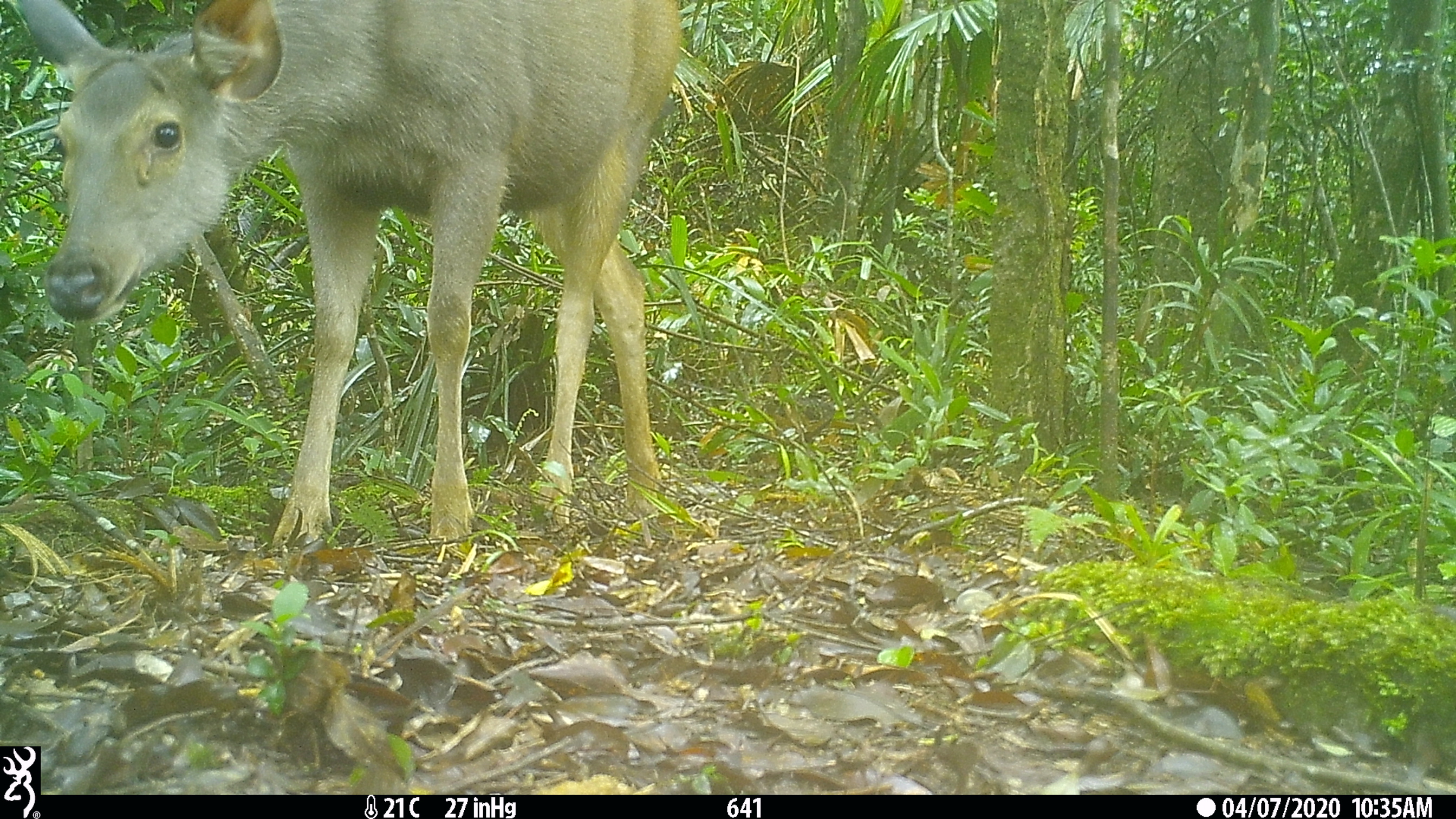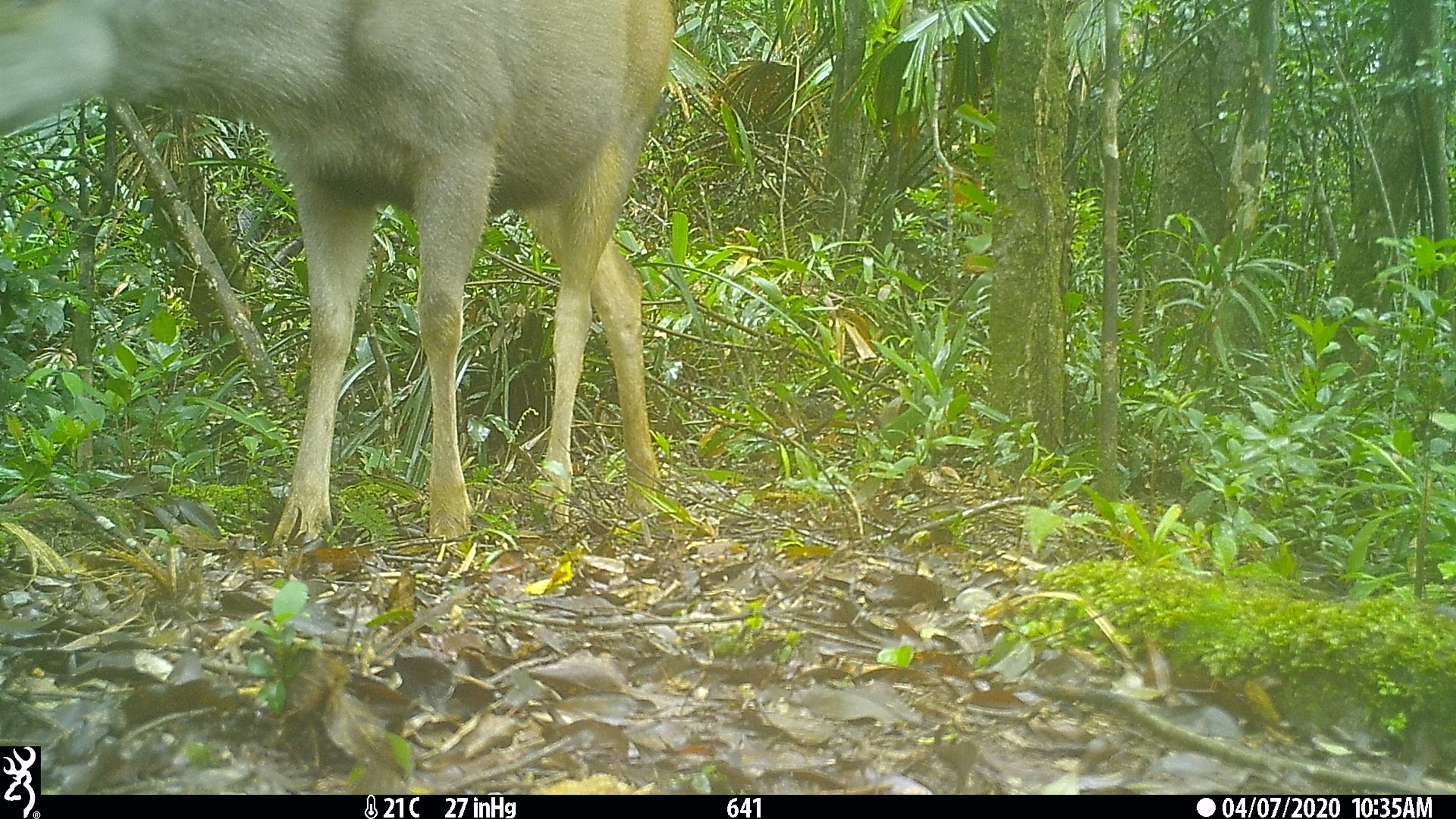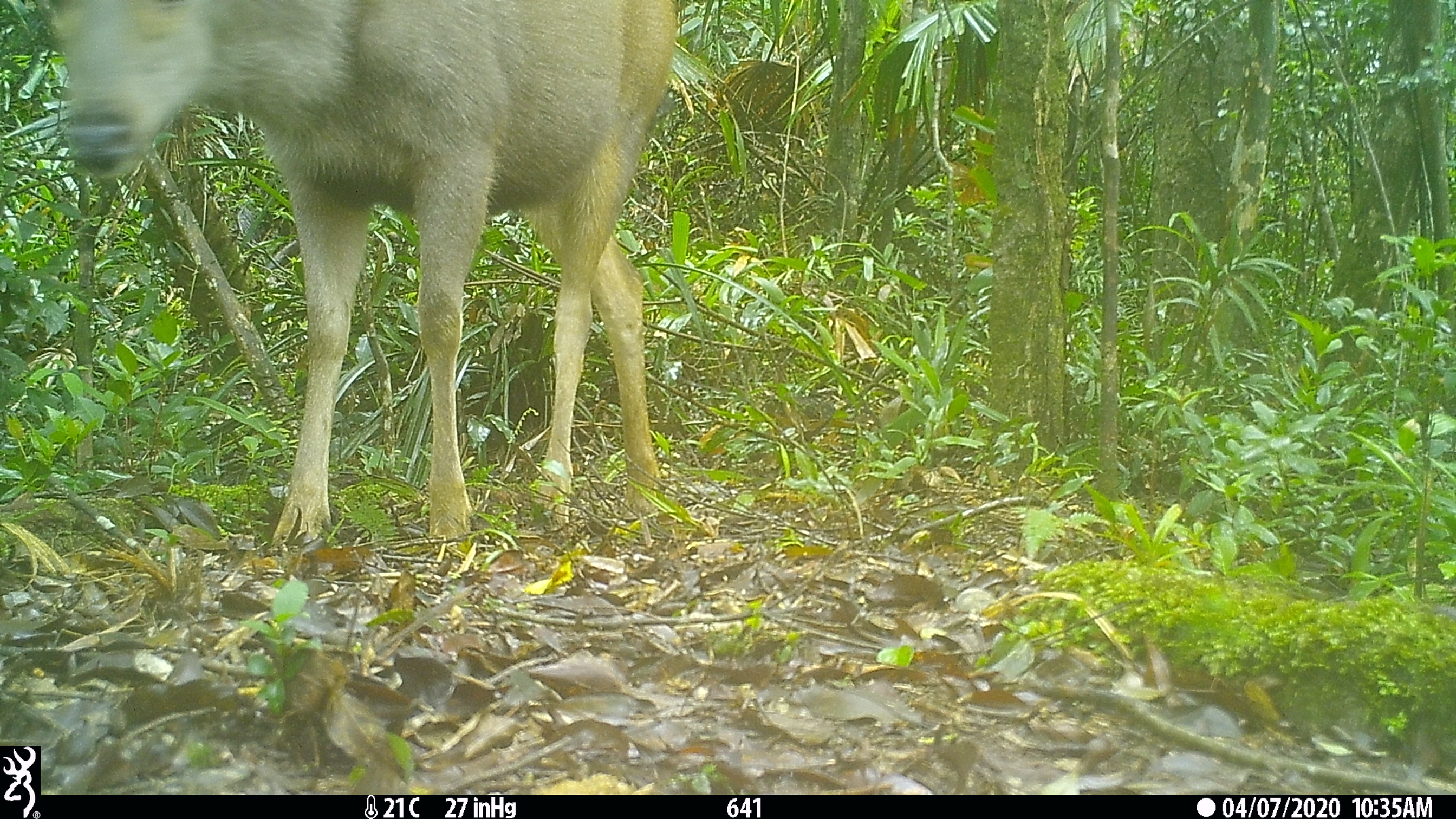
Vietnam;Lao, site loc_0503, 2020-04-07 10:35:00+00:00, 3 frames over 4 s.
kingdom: Animalia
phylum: Chordata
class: Mammalia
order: Artiodactyla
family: Cervidae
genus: Rusa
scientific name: Rusa unicolor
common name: sambar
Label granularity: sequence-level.